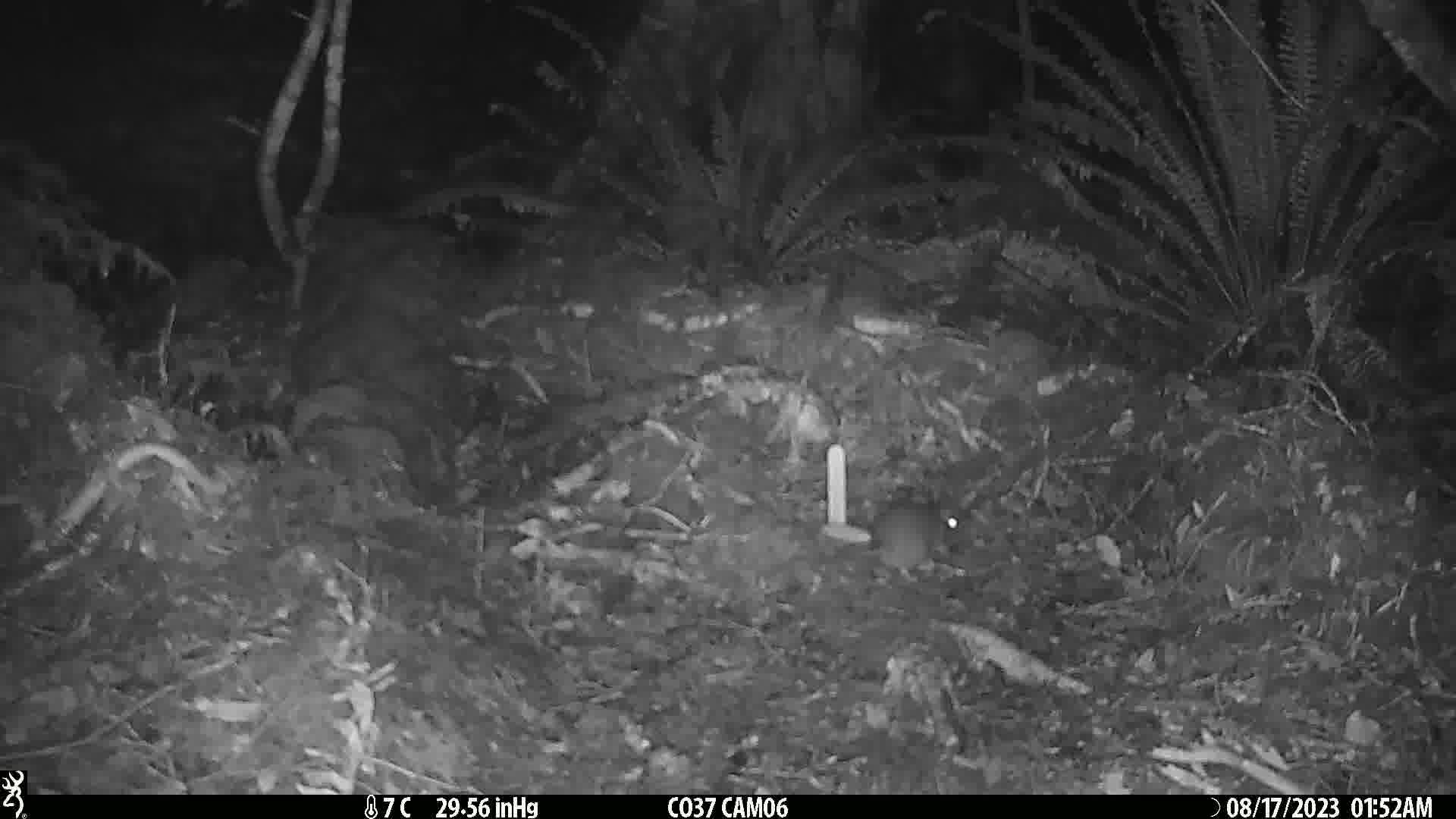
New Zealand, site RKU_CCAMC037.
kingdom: Animalia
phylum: Chordata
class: Mammalia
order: Rodentia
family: Muridae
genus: Rattus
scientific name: Rattus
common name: rat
Rat (Rattus).